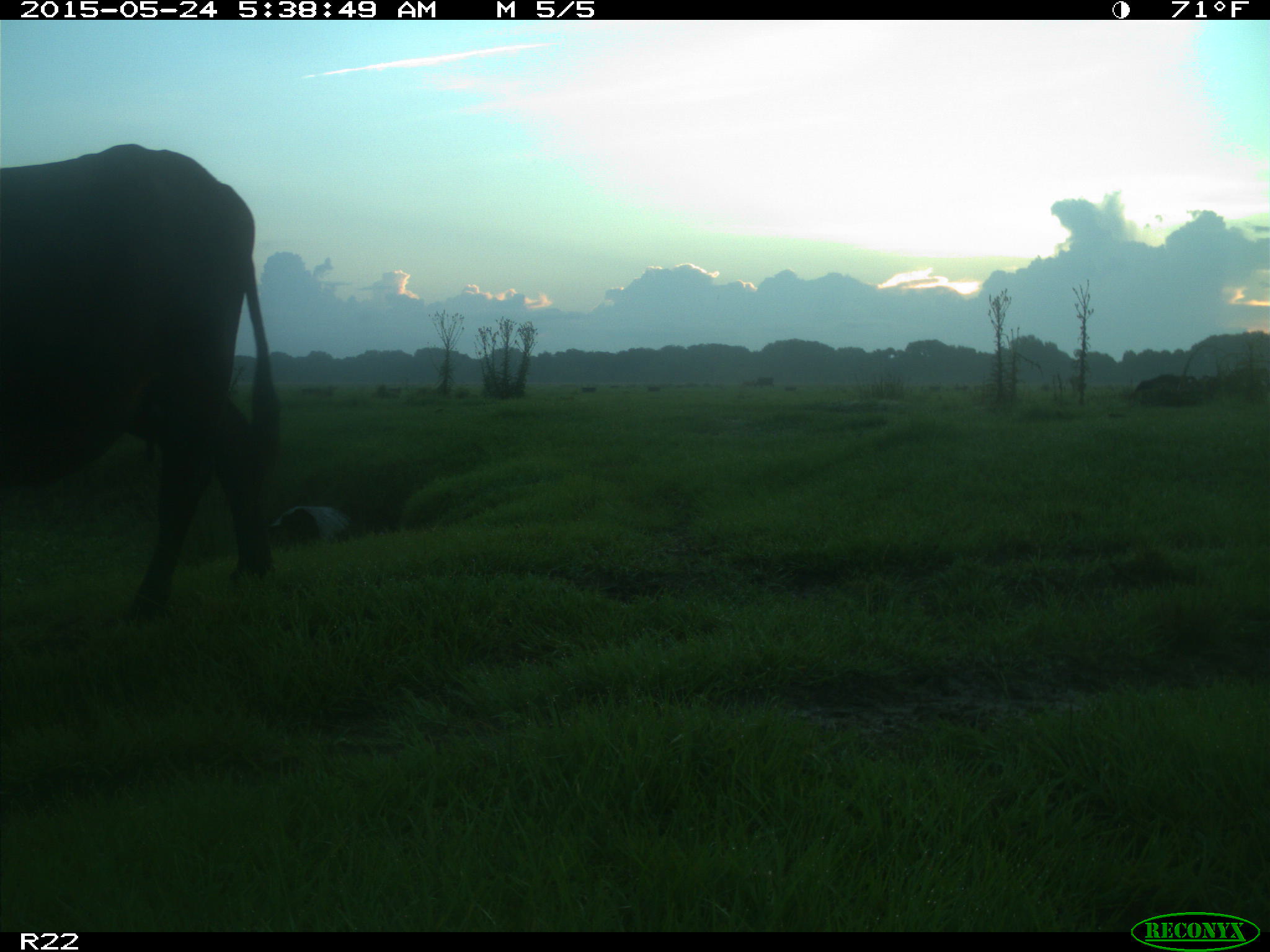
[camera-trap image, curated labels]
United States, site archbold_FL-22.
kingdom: Animalia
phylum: Chordata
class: Mammalia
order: Artiodactyla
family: Bovidae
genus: Bos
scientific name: Bos taurus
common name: domestic cow